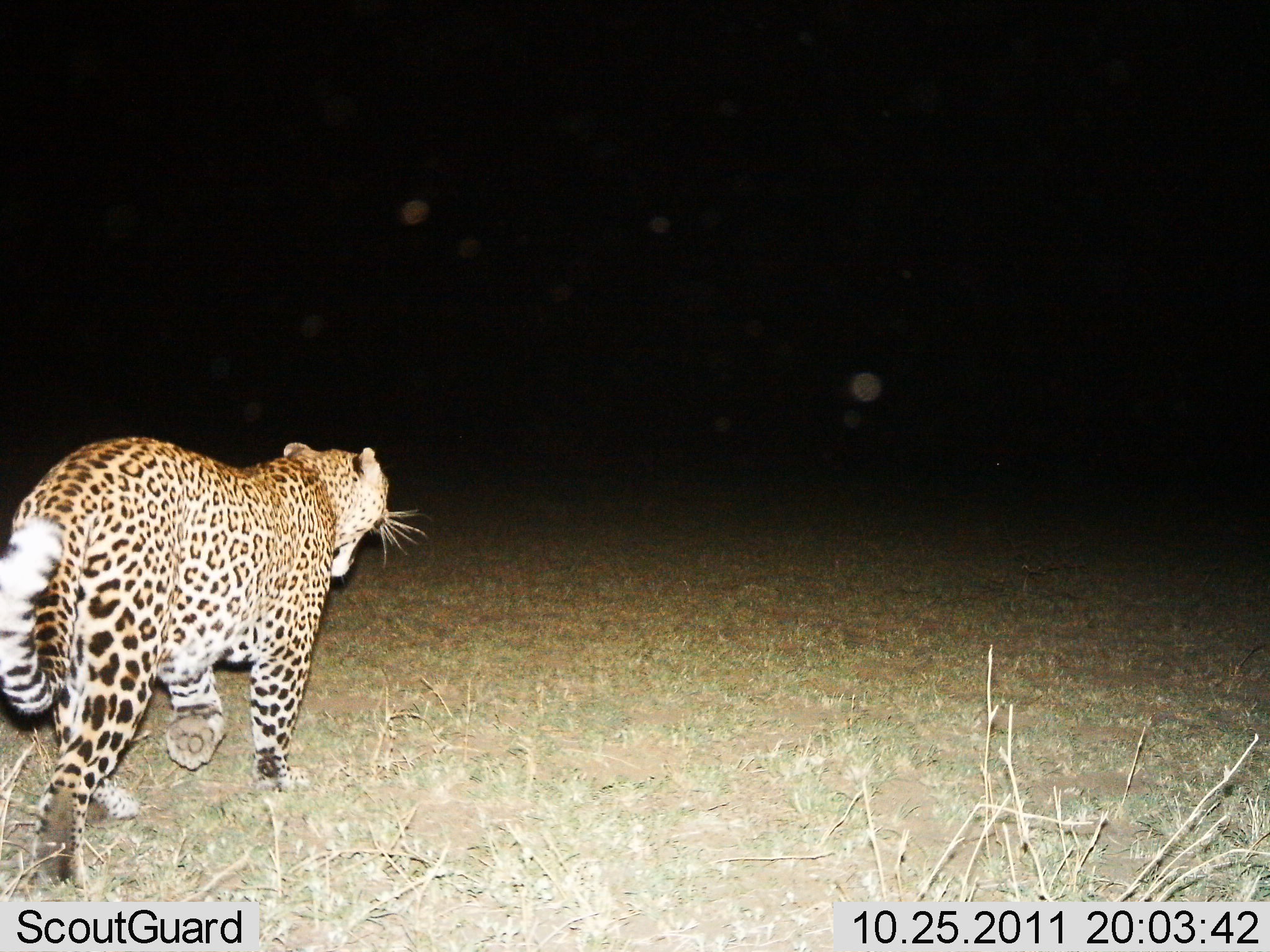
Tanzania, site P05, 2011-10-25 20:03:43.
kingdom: Animalia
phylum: Chordata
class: Mammalia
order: Carnivora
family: Felidae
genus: Panthera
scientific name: Panthera pardus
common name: leopard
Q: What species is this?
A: Leopard (Panthera pardus).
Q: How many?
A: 1.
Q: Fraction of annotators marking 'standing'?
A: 0%.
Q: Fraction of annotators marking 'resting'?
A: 0%.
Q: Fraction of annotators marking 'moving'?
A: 100%.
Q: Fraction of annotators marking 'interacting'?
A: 0%.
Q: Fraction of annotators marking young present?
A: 0%.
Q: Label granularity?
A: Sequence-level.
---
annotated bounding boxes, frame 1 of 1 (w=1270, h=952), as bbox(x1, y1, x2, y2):
animal: bbox(0, 436, 430, 893)